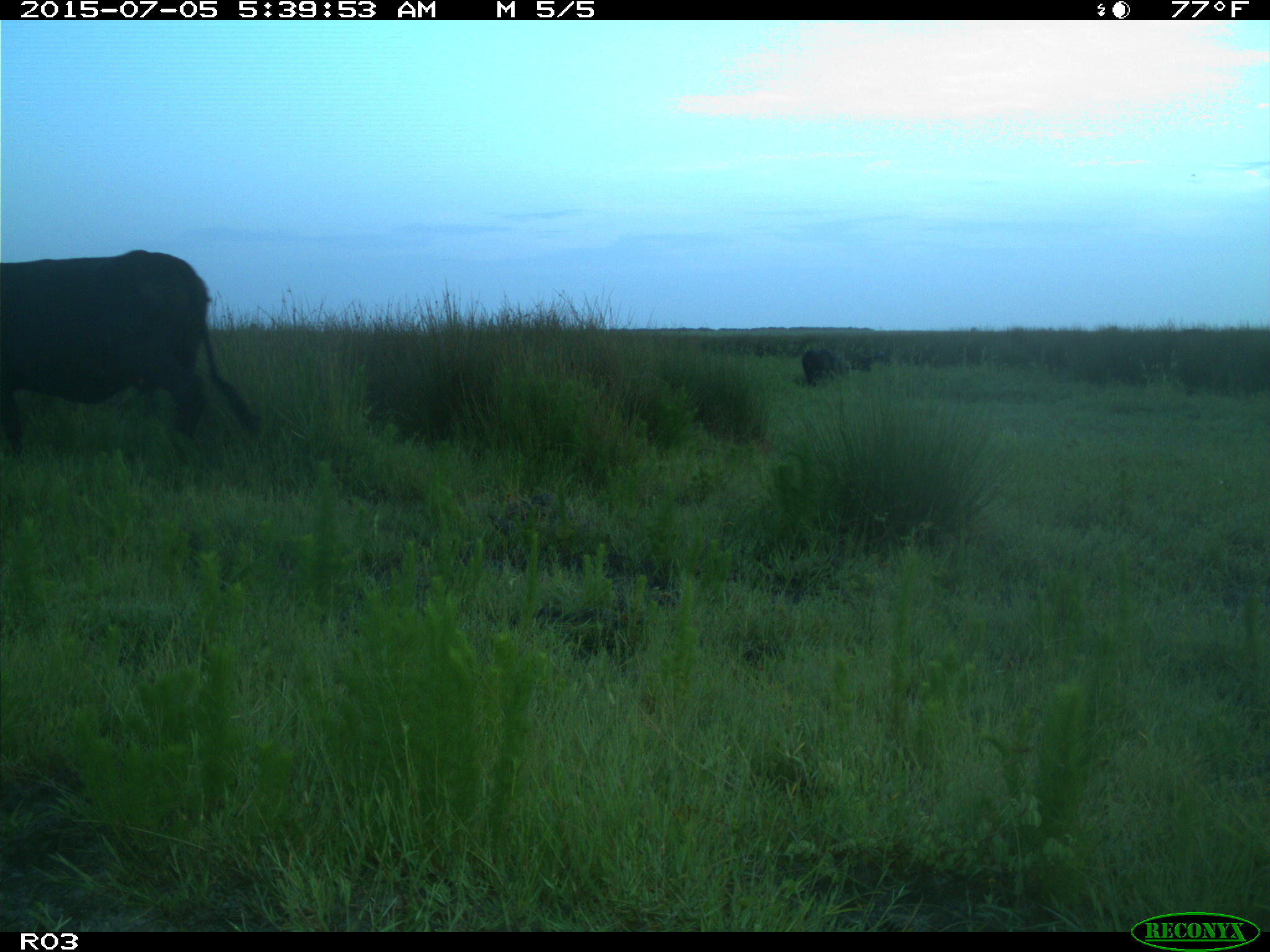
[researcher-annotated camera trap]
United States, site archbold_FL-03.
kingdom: Animalia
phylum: Chordata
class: Mammalia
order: Artiodactyla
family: Bovidae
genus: Bos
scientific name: Bos taurus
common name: domestic cow